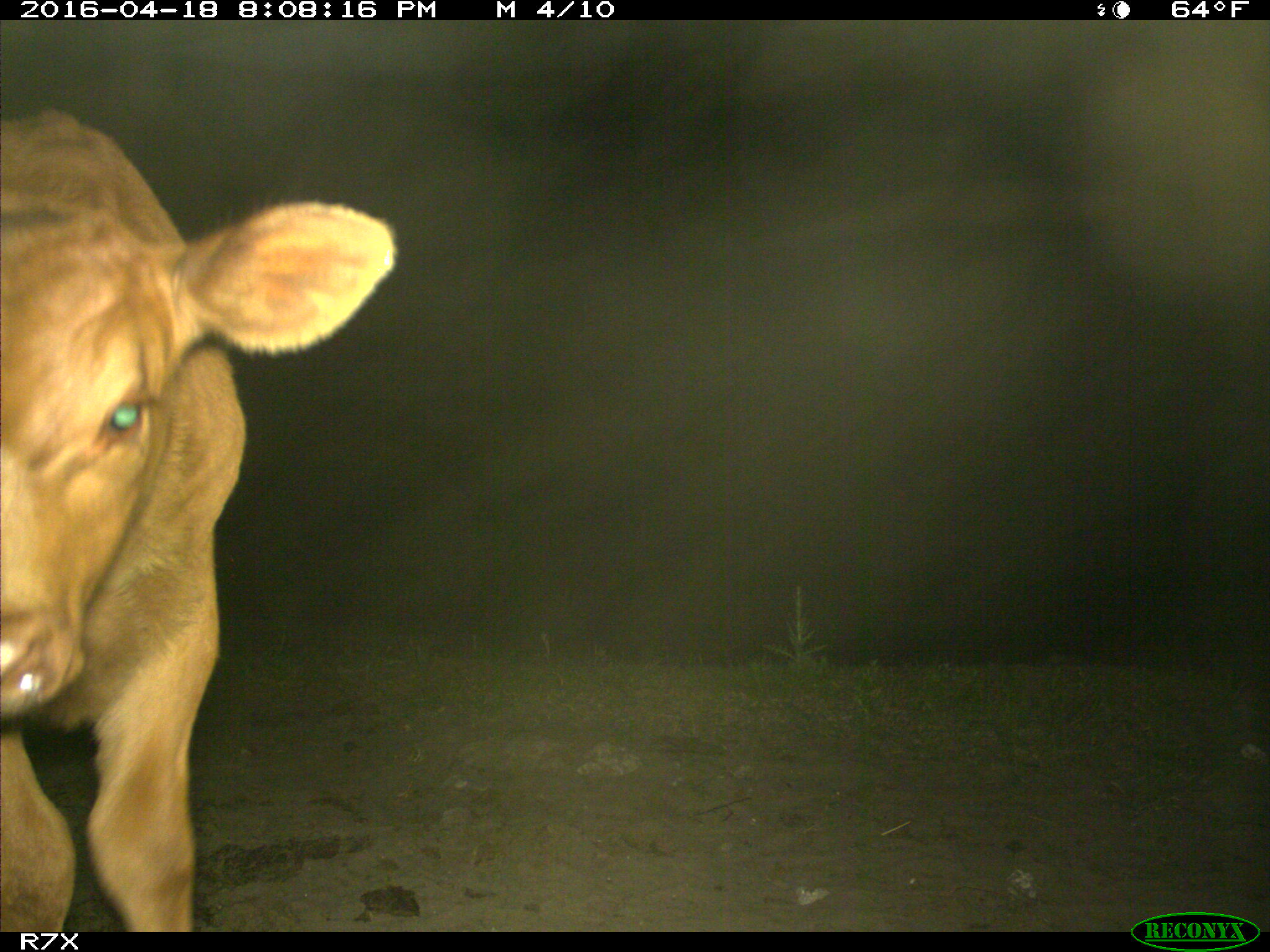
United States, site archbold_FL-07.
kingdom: Animalia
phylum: Chordata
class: Mammalia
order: Artiodactyla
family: Bovidae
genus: Bos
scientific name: Bos taurus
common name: domestic cow